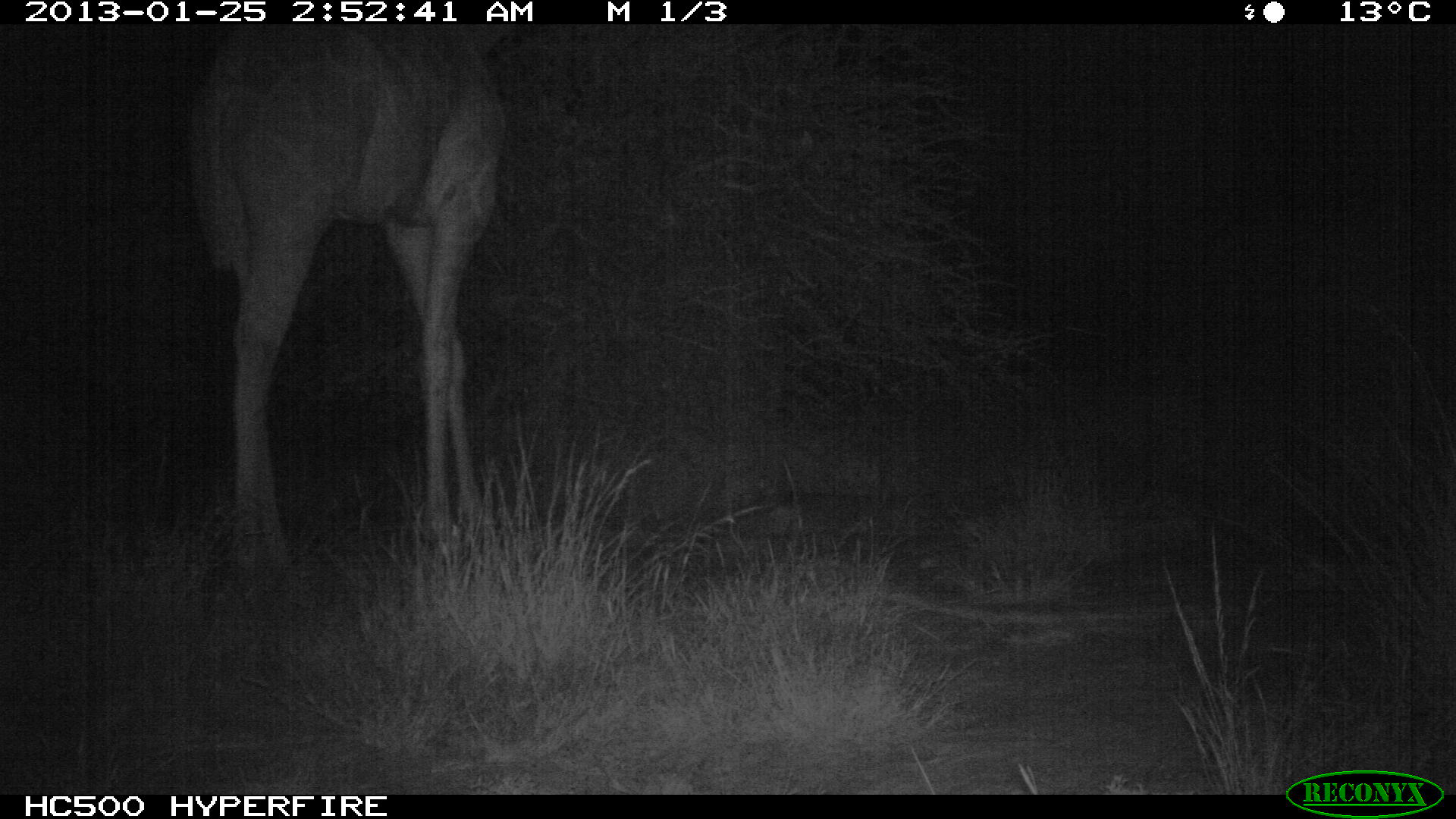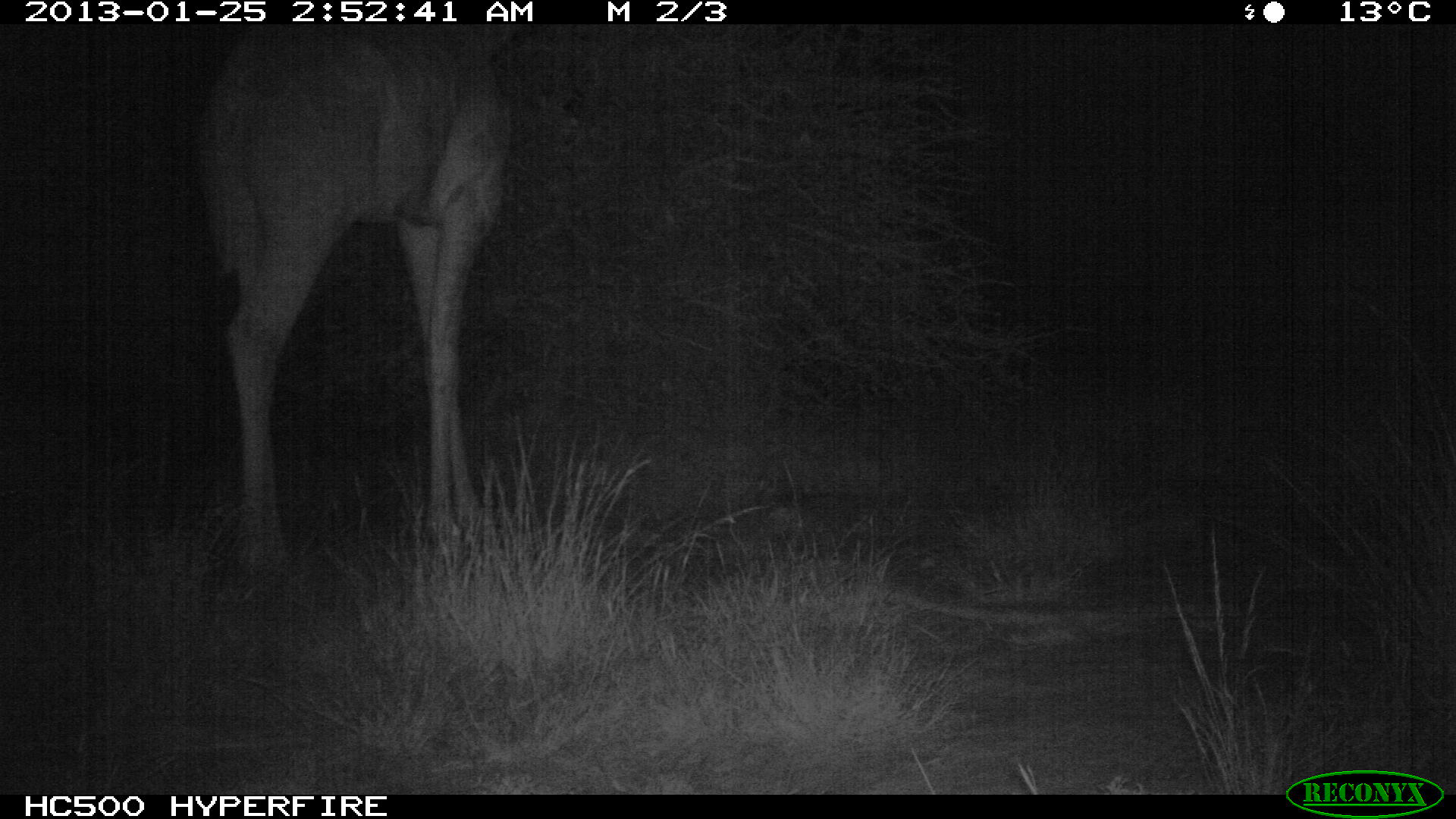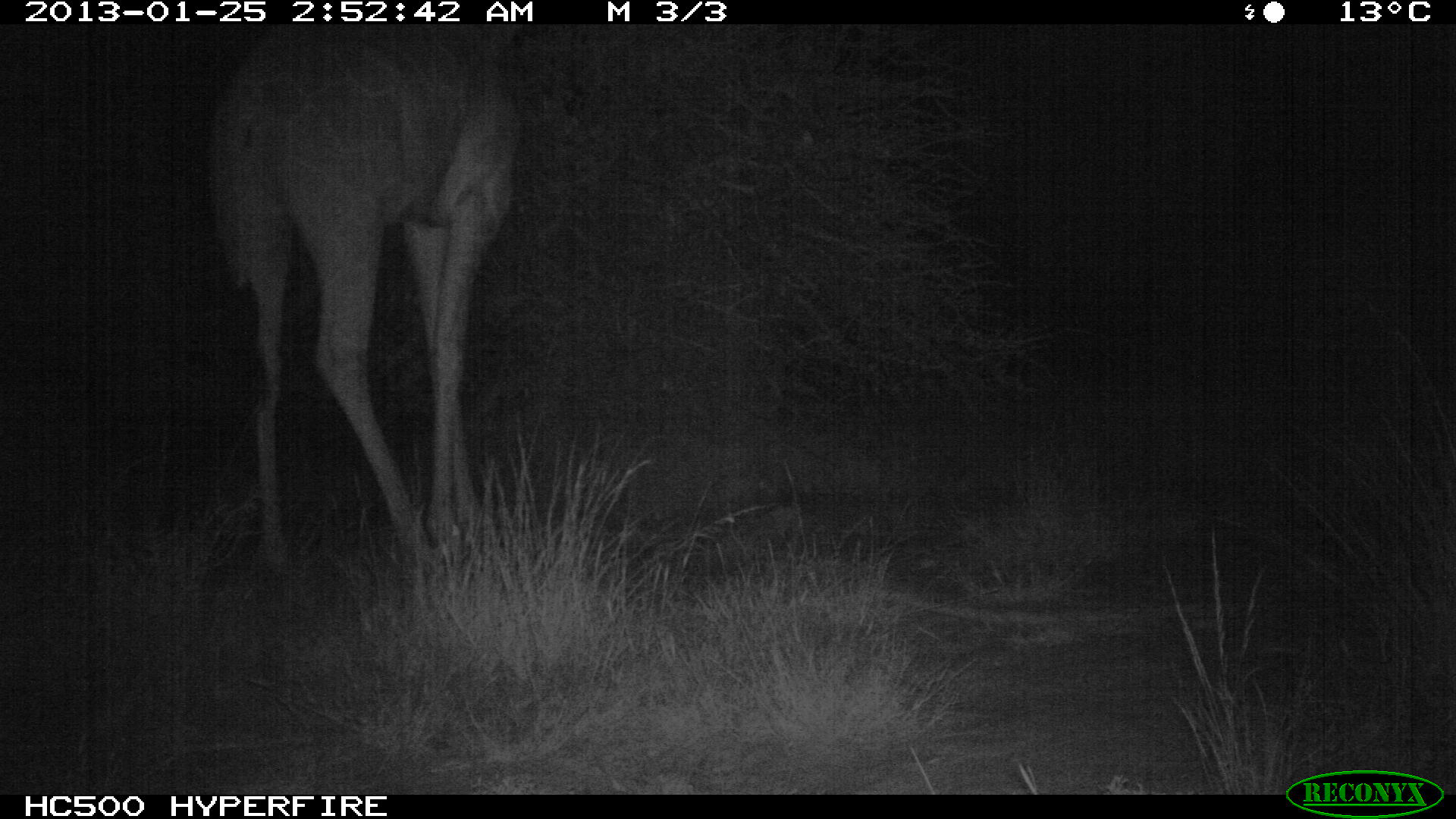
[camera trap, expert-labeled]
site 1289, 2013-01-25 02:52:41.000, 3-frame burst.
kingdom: Animalia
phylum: Chordata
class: Mammalia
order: Artiodactyla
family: Giraffidae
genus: Giraffa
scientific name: Giraffa camelopardalis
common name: giraffe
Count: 1.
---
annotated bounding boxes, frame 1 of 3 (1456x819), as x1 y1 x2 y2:
giraffa camelopardalis: 189 18 507 575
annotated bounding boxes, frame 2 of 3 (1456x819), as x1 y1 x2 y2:
giraffa camelopardalis: 190 18 516 581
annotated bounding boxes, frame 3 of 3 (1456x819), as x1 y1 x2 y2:
giraffa camelopardalis: 205 17 516 573